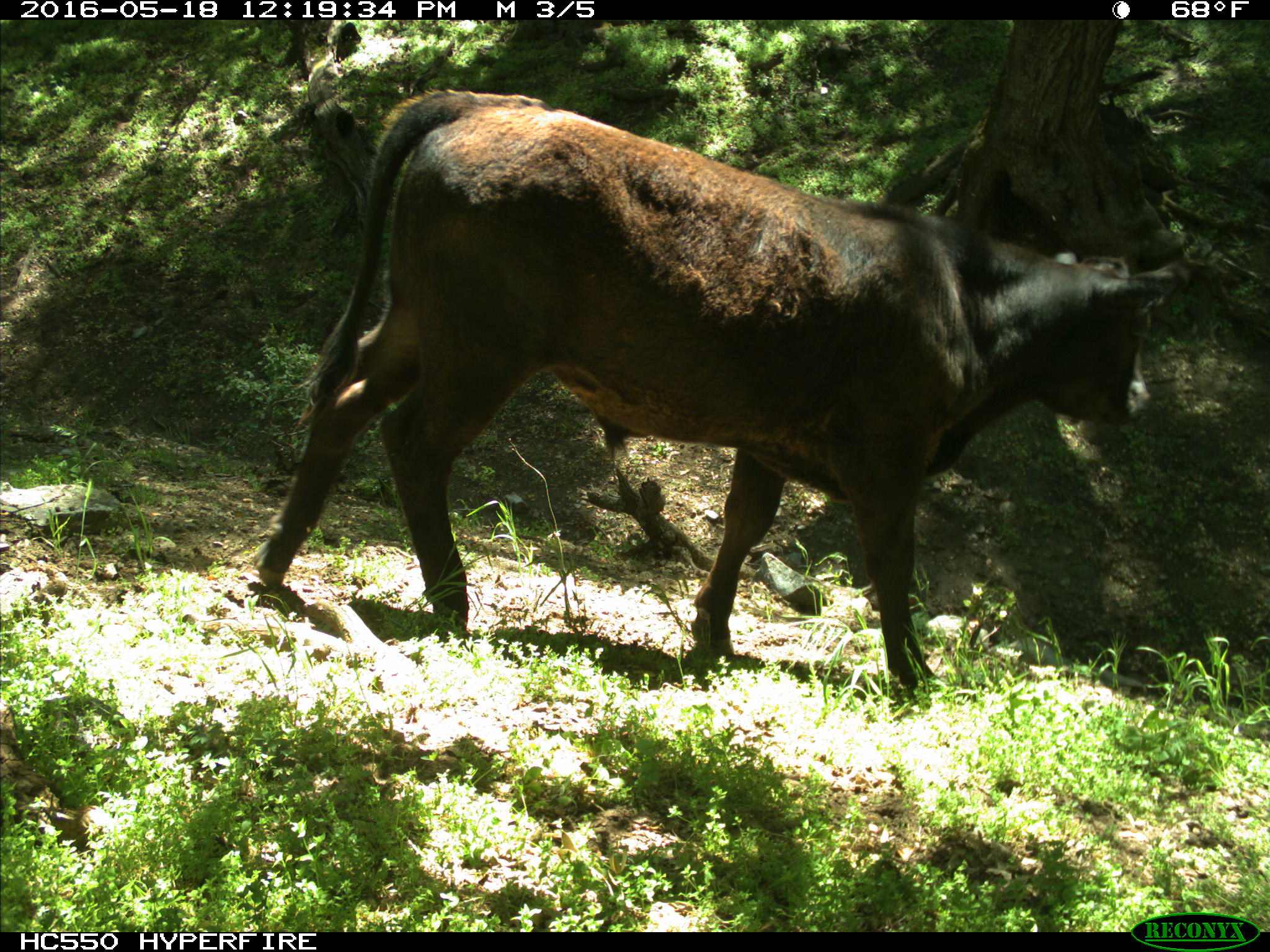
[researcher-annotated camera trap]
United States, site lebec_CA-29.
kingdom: Animalia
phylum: Chordata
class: Mammalia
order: Artiodactyla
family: Bovidae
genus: Bos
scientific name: Bos taurus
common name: domestic cow